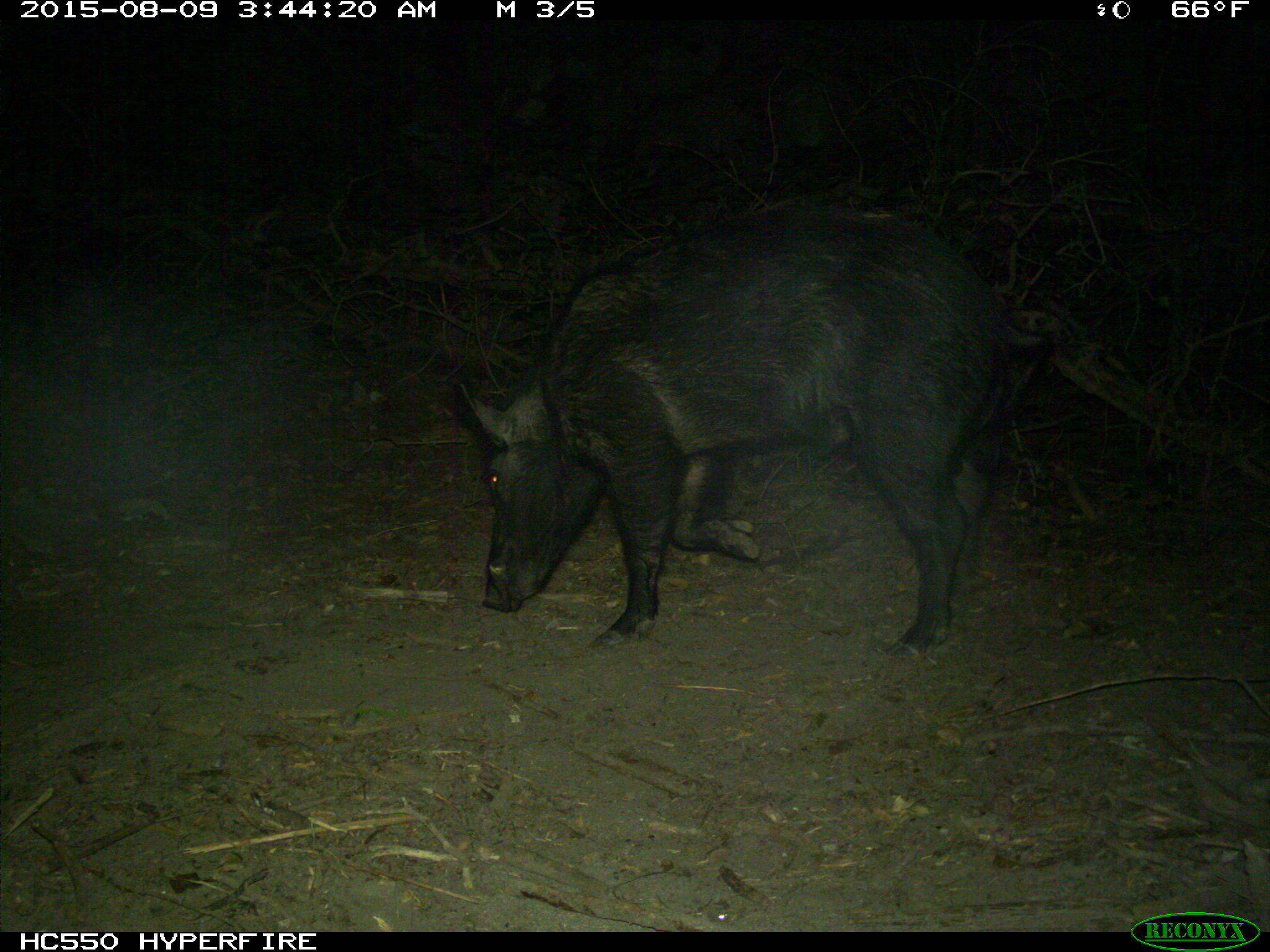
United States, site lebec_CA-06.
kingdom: Animalia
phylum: Chordata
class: Mammalia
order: Artiodactyla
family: Suidae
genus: Sus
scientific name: Sus scrofa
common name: wild boar